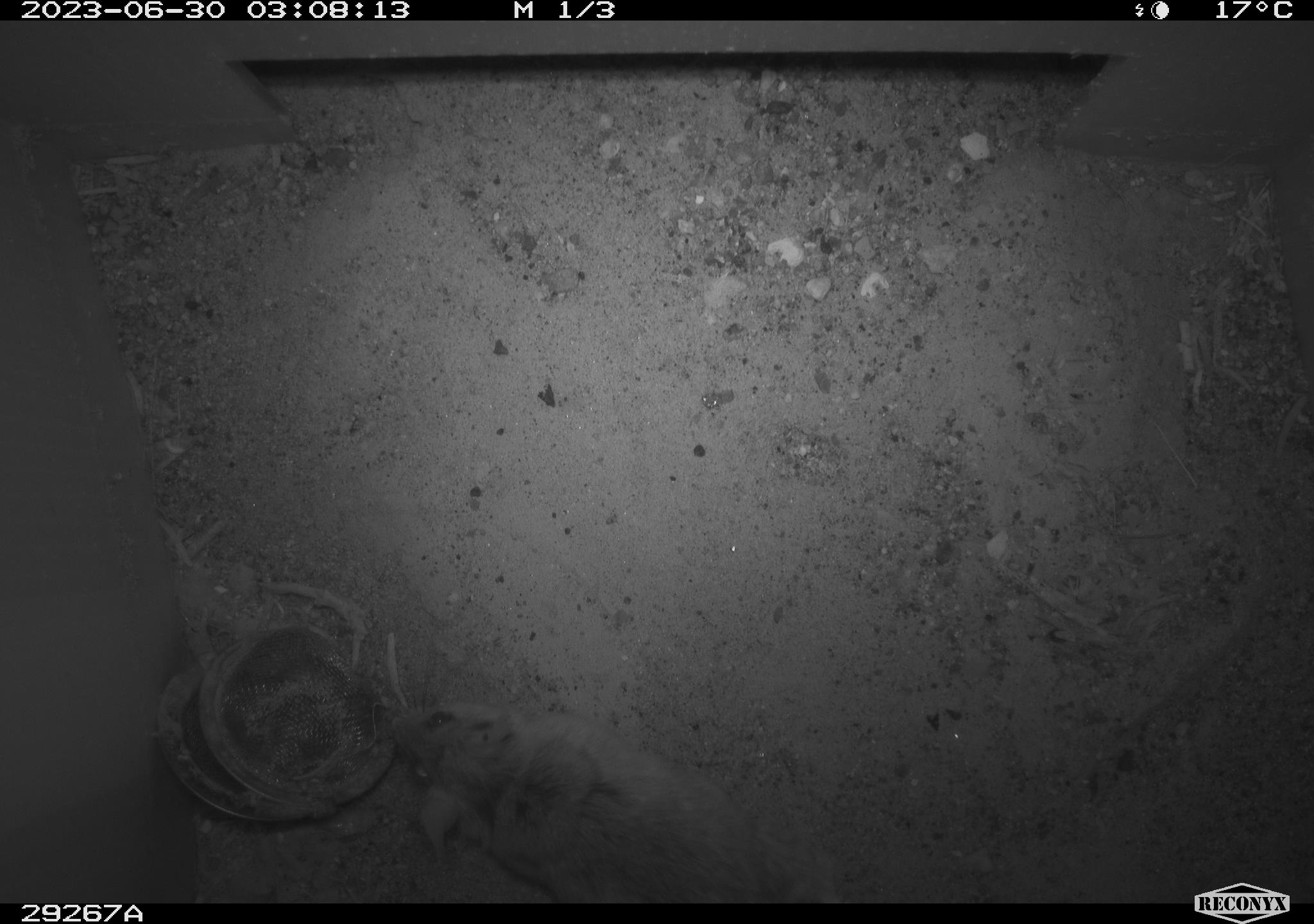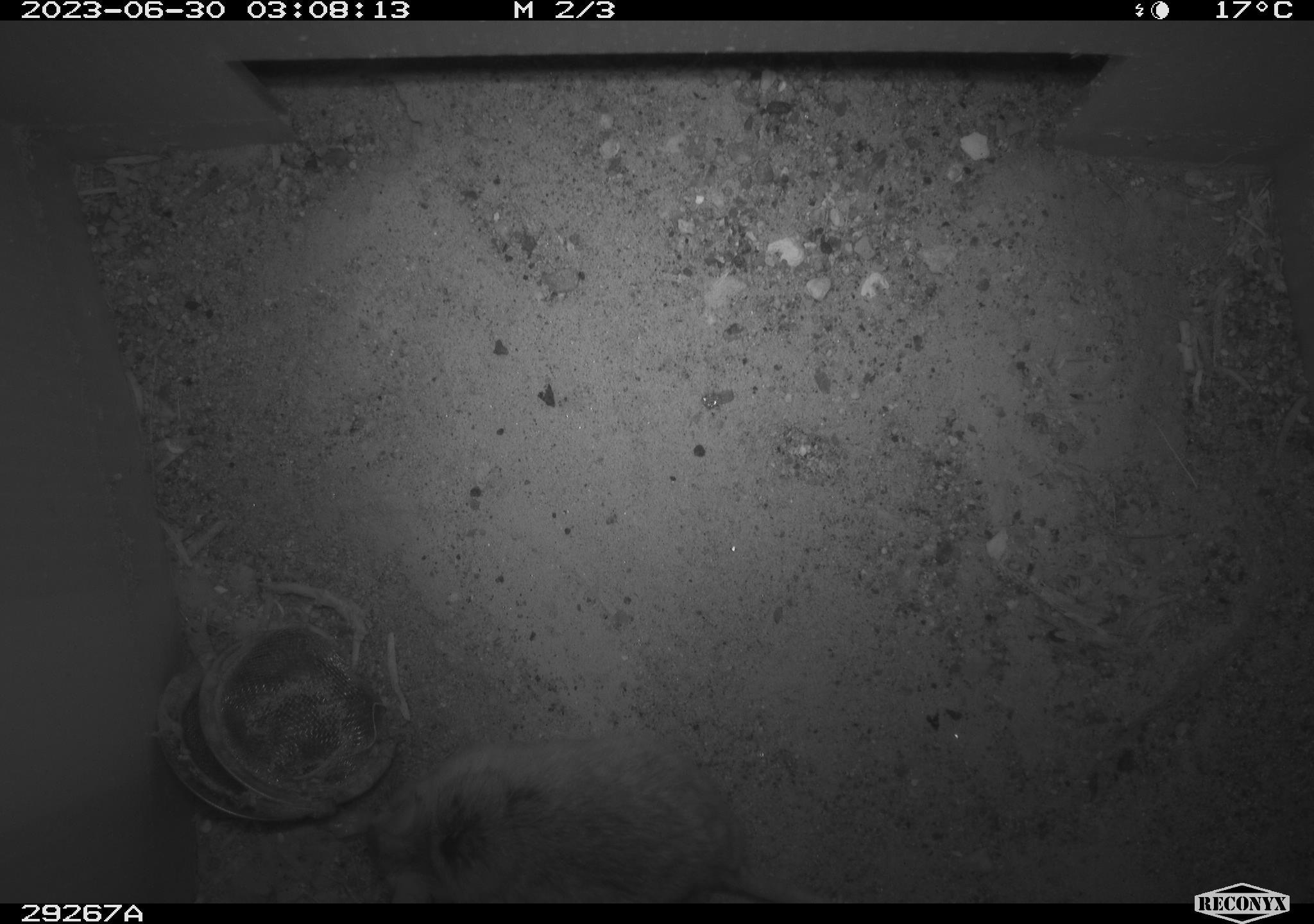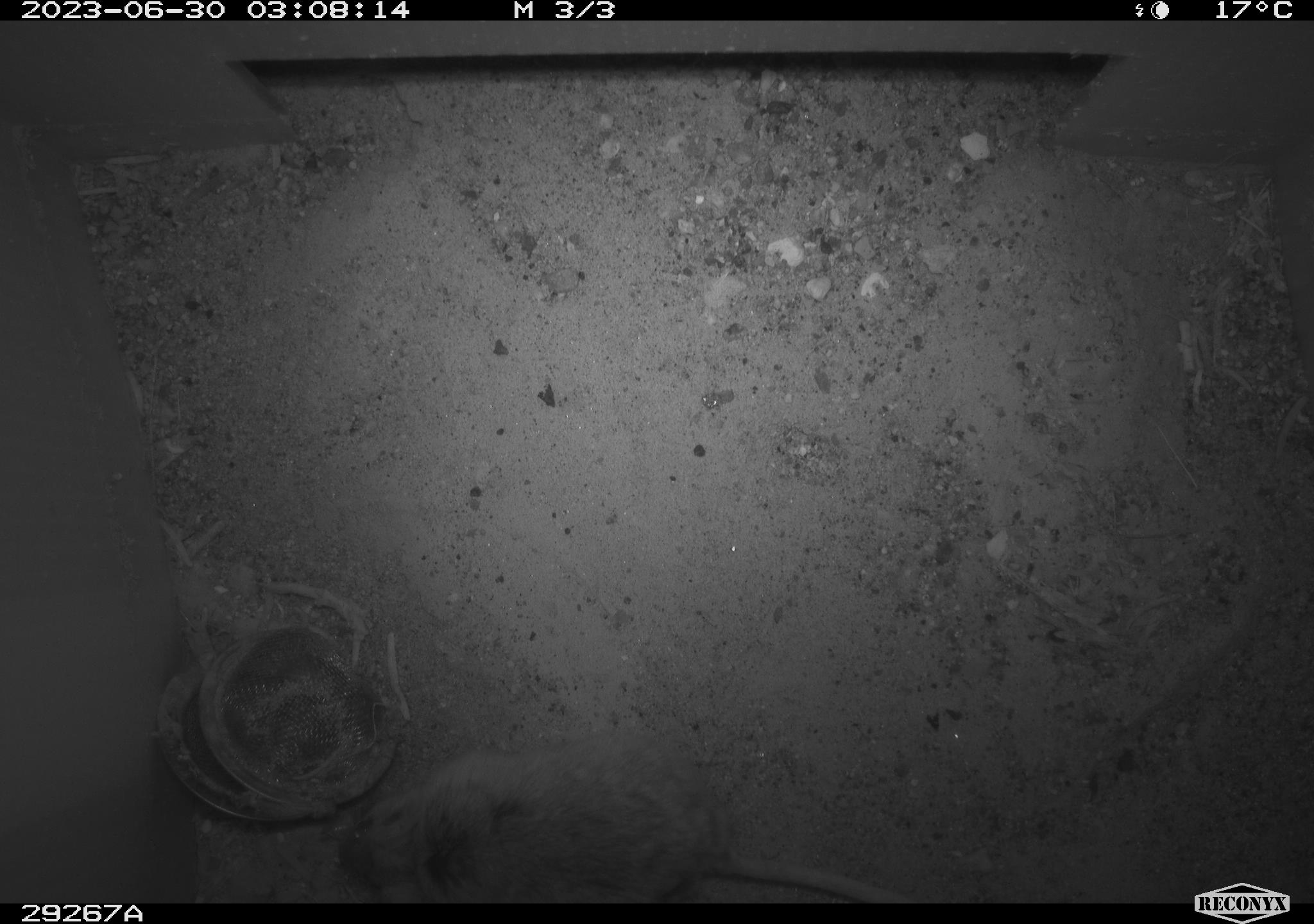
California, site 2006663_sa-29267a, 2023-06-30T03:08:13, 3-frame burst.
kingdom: Animalia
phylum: Chordata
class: Mammalia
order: Rodentia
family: Cricetidae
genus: Peromyscus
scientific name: Peromyscus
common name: deer mice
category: peromyscus species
Peromyscus species (deer mice) (Peromyscus).